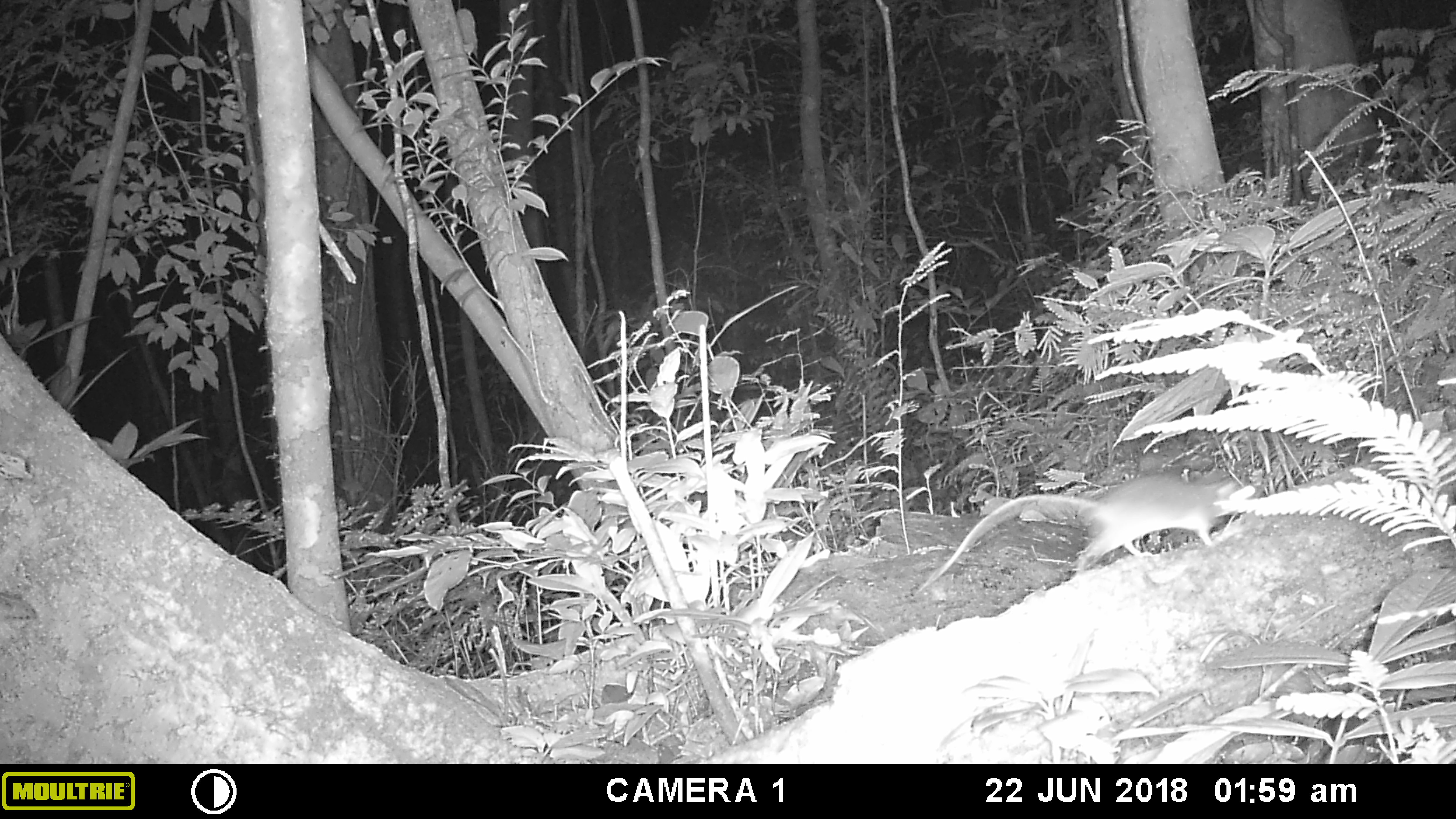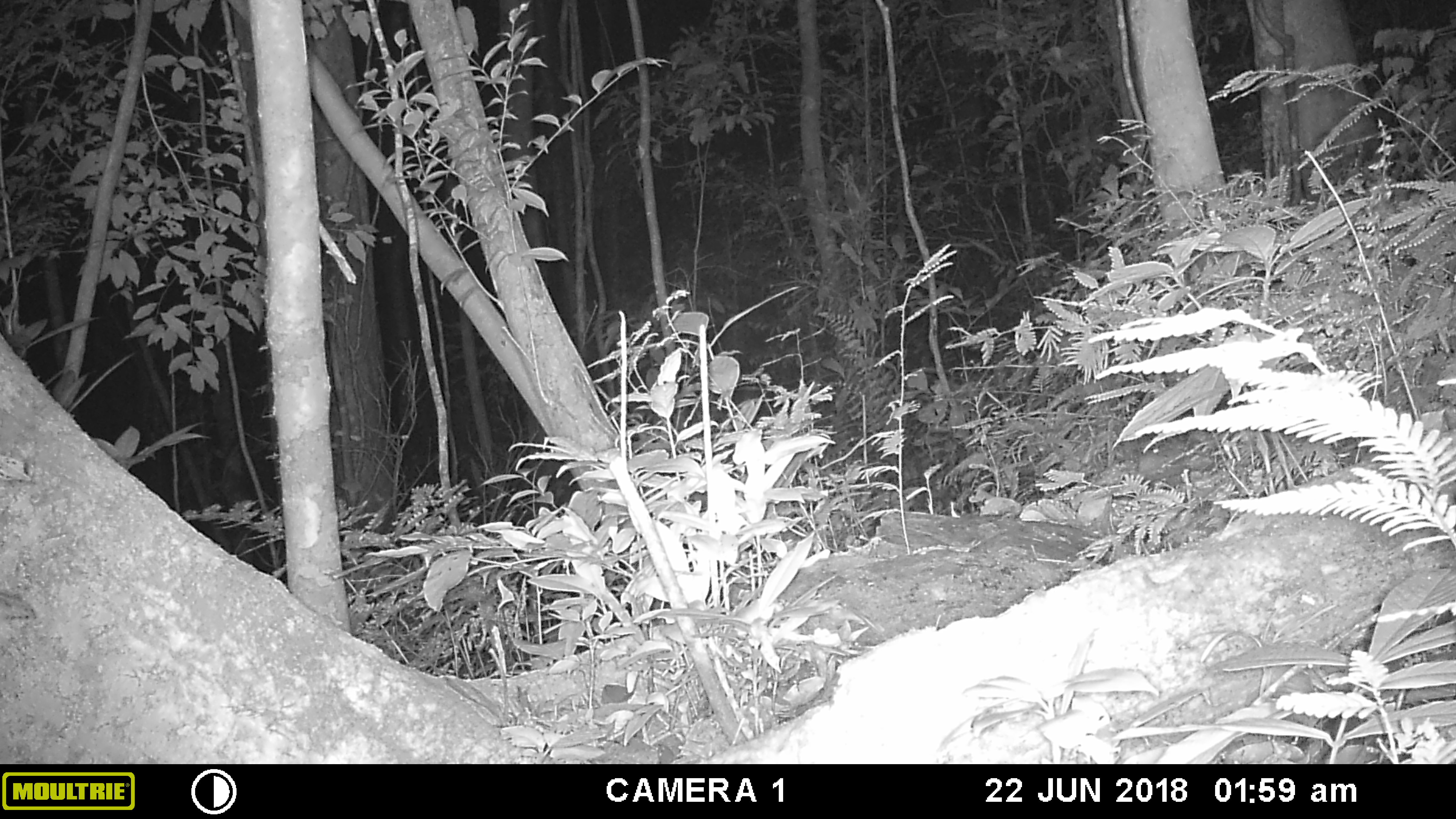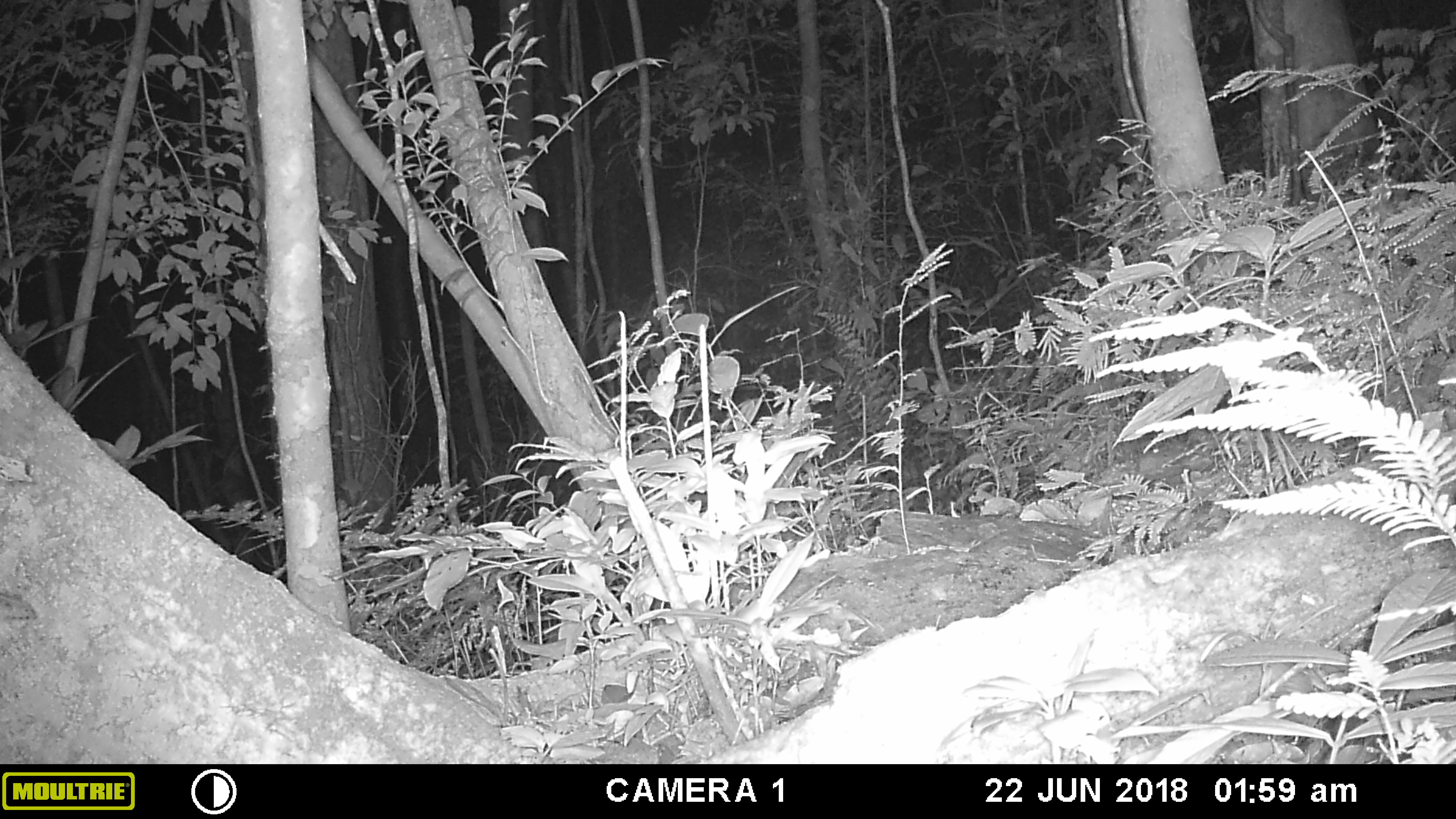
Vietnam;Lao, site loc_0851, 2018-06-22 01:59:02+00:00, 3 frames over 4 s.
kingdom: Animalia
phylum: Chordata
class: Mammalia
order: Rodentia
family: Muridae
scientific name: Muridae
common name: old-world mice and rats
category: unidentified murid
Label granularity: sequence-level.